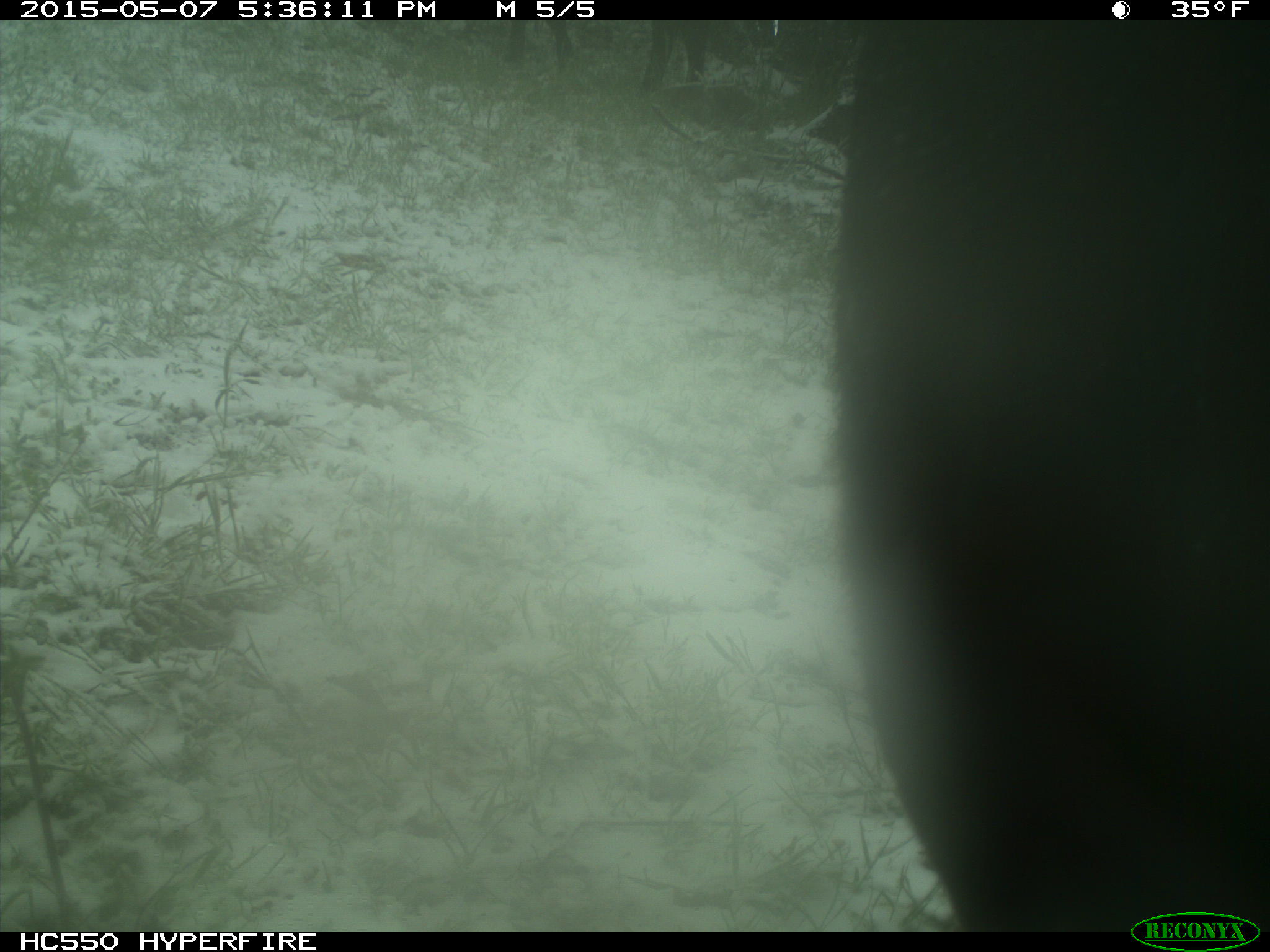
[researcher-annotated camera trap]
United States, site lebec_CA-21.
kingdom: Animalia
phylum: Chordata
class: Mammalia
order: Artiodactyla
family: Bovidae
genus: Bos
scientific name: Bos taurus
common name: domestic cow